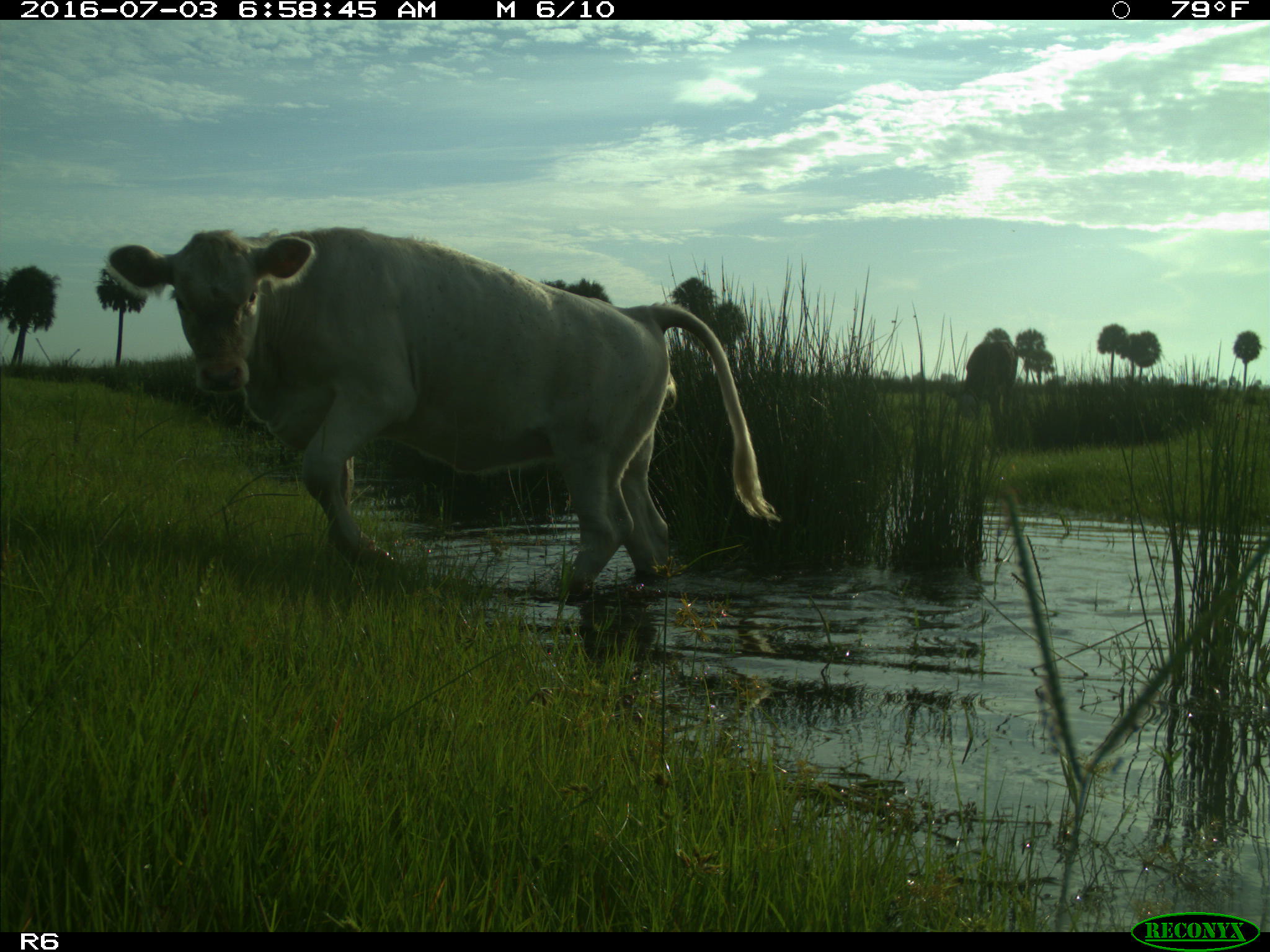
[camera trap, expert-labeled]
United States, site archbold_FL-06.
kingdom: Animalia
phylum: Chordata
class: Mammalia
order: Artiodactyla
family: Bovidae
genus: Bos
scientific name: Bos taurus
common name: domestic cow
Bos taurus (domestic cow).